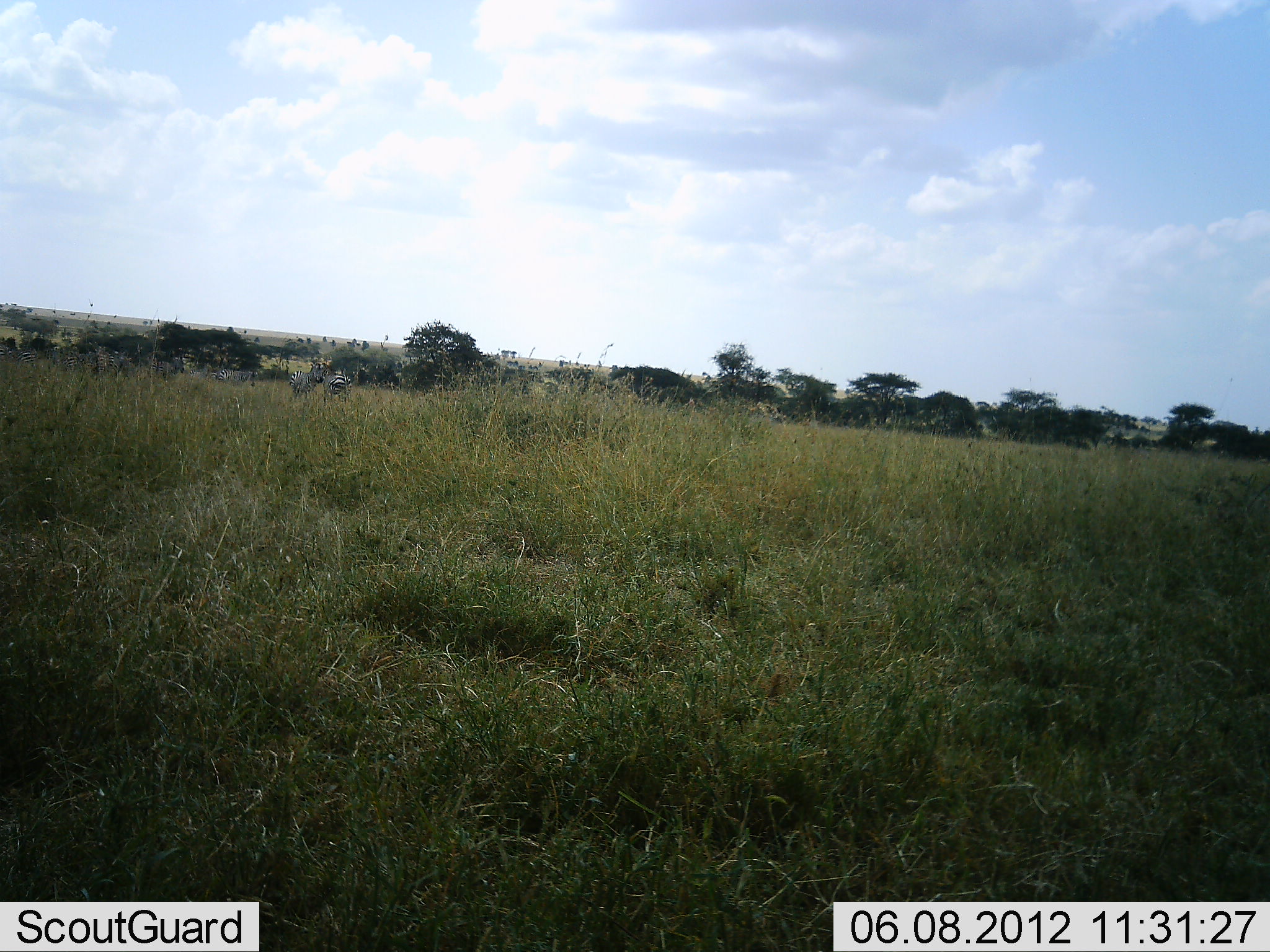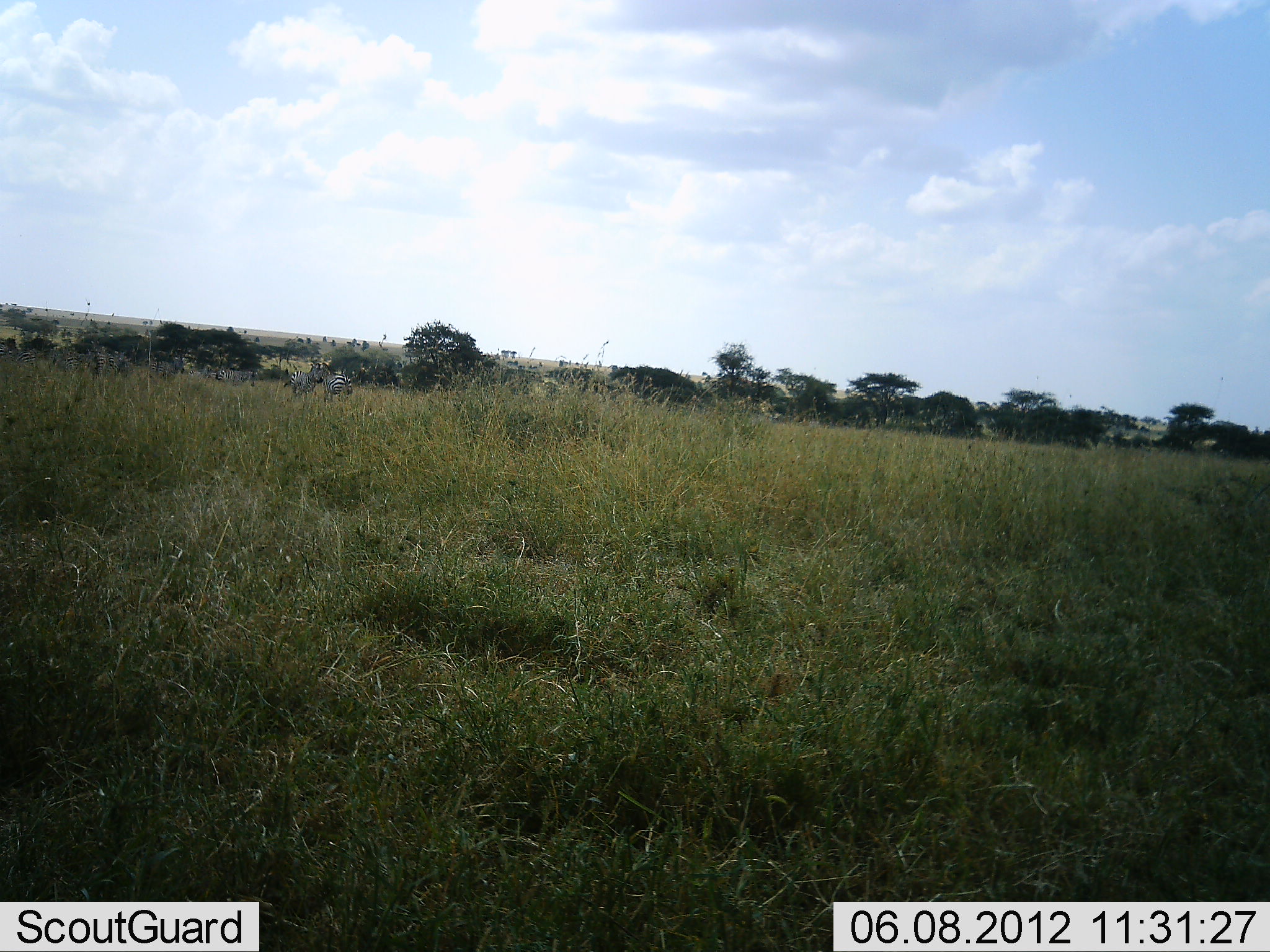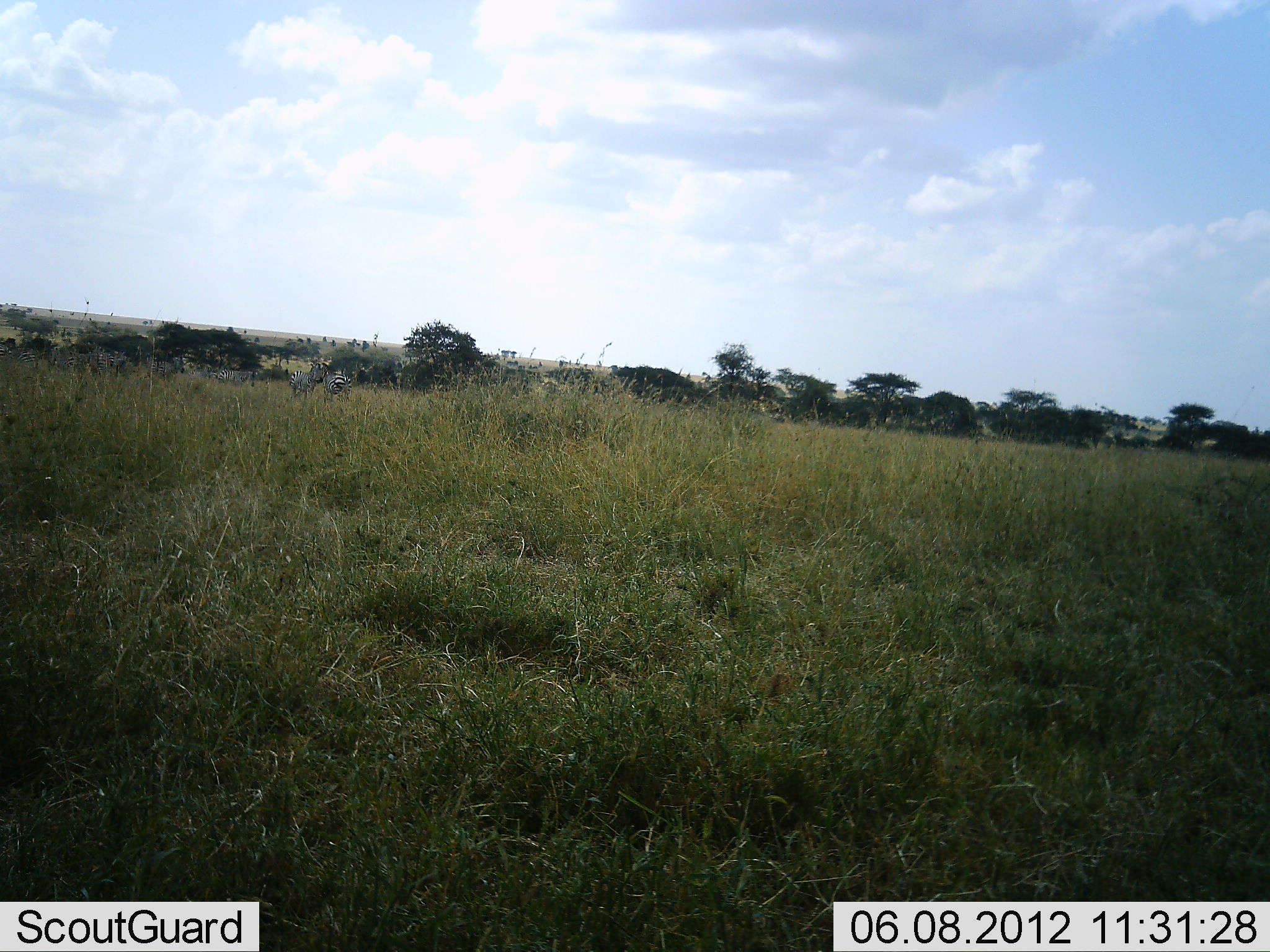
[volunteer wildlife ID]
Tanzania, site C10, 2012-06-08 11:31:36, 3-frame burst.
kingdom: Animalia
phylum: Chordata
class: Mammalia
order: Perissodactyla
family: Equidae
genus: Equus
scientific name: Equus quagga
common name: plains zebra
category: zebra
Zebra (plains zebra) (Equus quagga), count 4. Behavior (volunteer vote fractions): standing 80%, resting 0%, moving 0%, interacting 0%. Young present (vote fraction): 0%. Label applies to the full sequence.